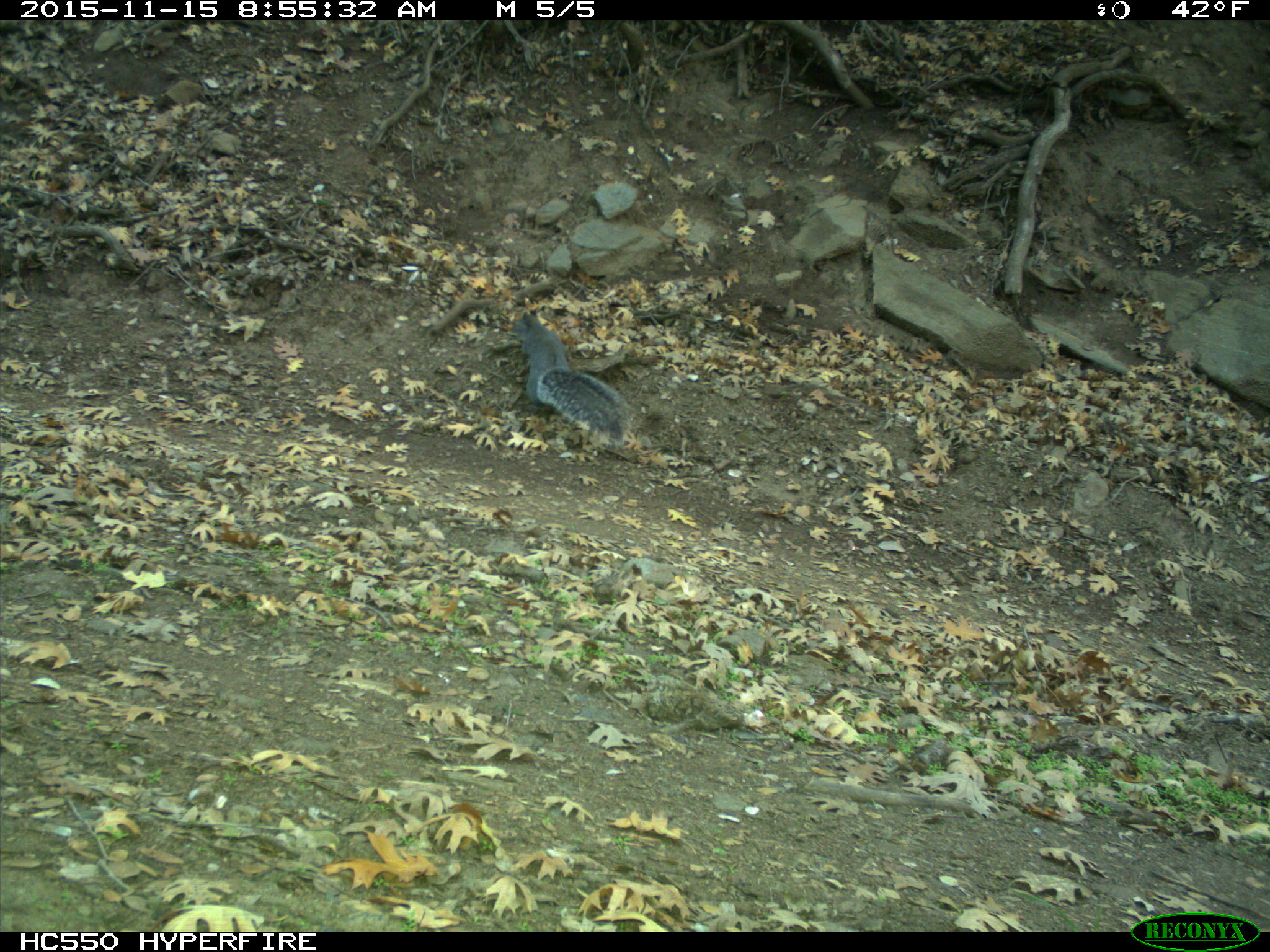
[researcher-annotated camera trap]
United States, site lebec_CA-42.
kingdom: Animalia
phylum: Chordata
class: Mammalia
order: Rodentia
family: Sciuridae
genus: Sciurus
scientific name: Sciurus carolinensis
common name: eastern gray squirrel